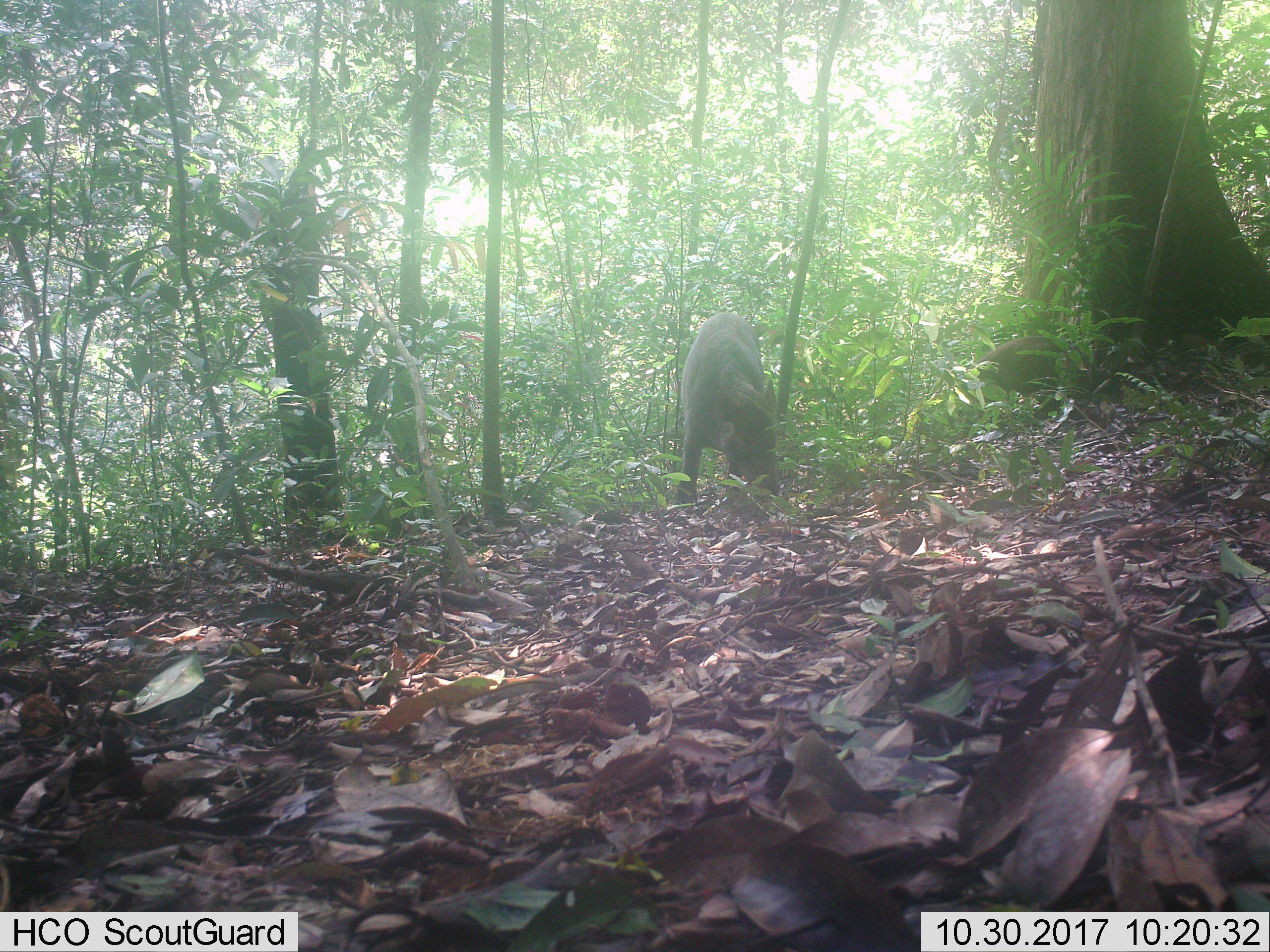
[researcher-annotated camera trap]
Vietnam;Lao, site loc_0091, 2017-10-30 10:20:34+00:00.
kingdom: Animalia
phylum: Chordata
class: Mammalia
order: Artiodactyla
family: Suidae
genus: Sus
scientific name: Sus scrofa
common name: eurasian wild pig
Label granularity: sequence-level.